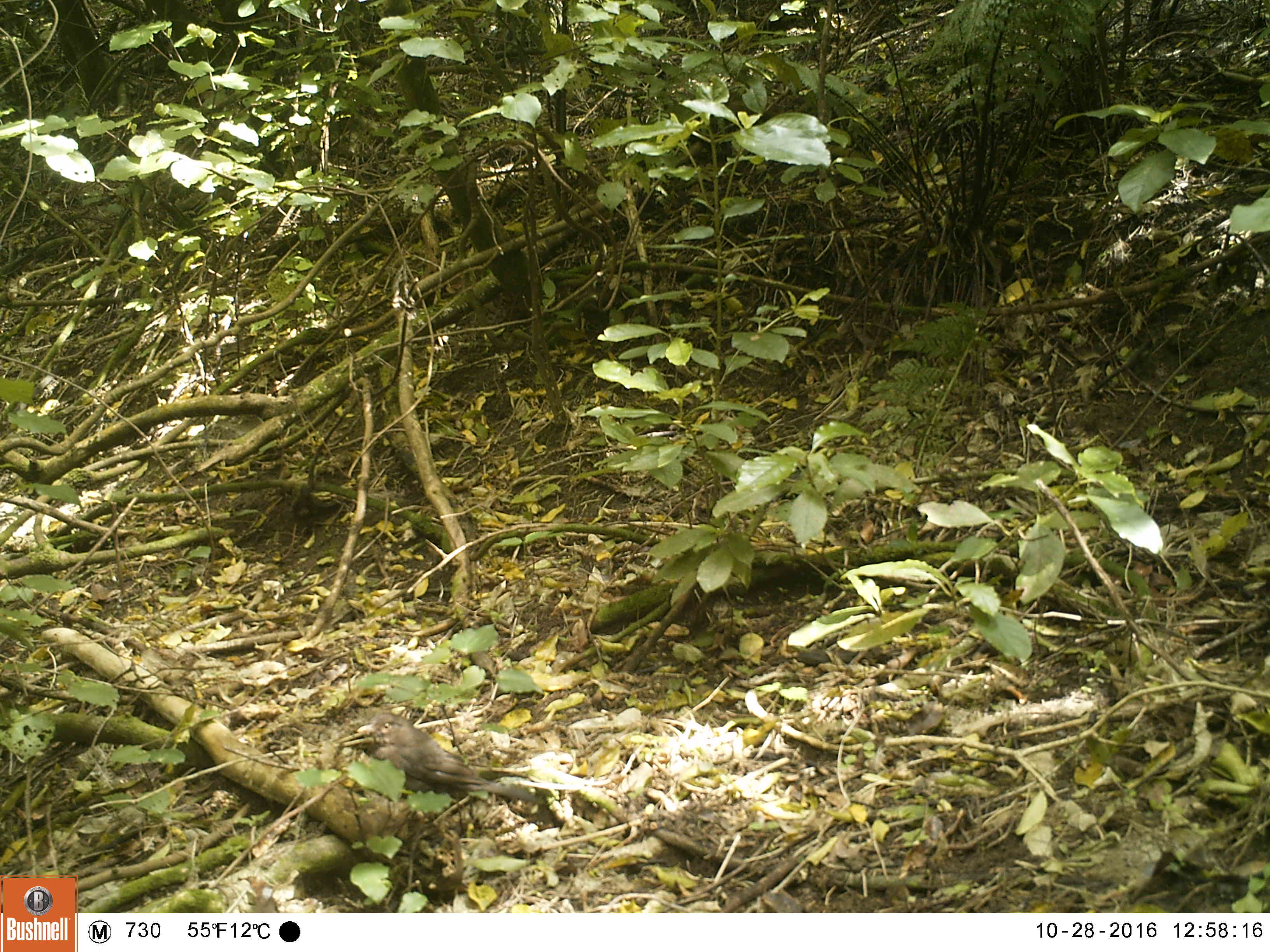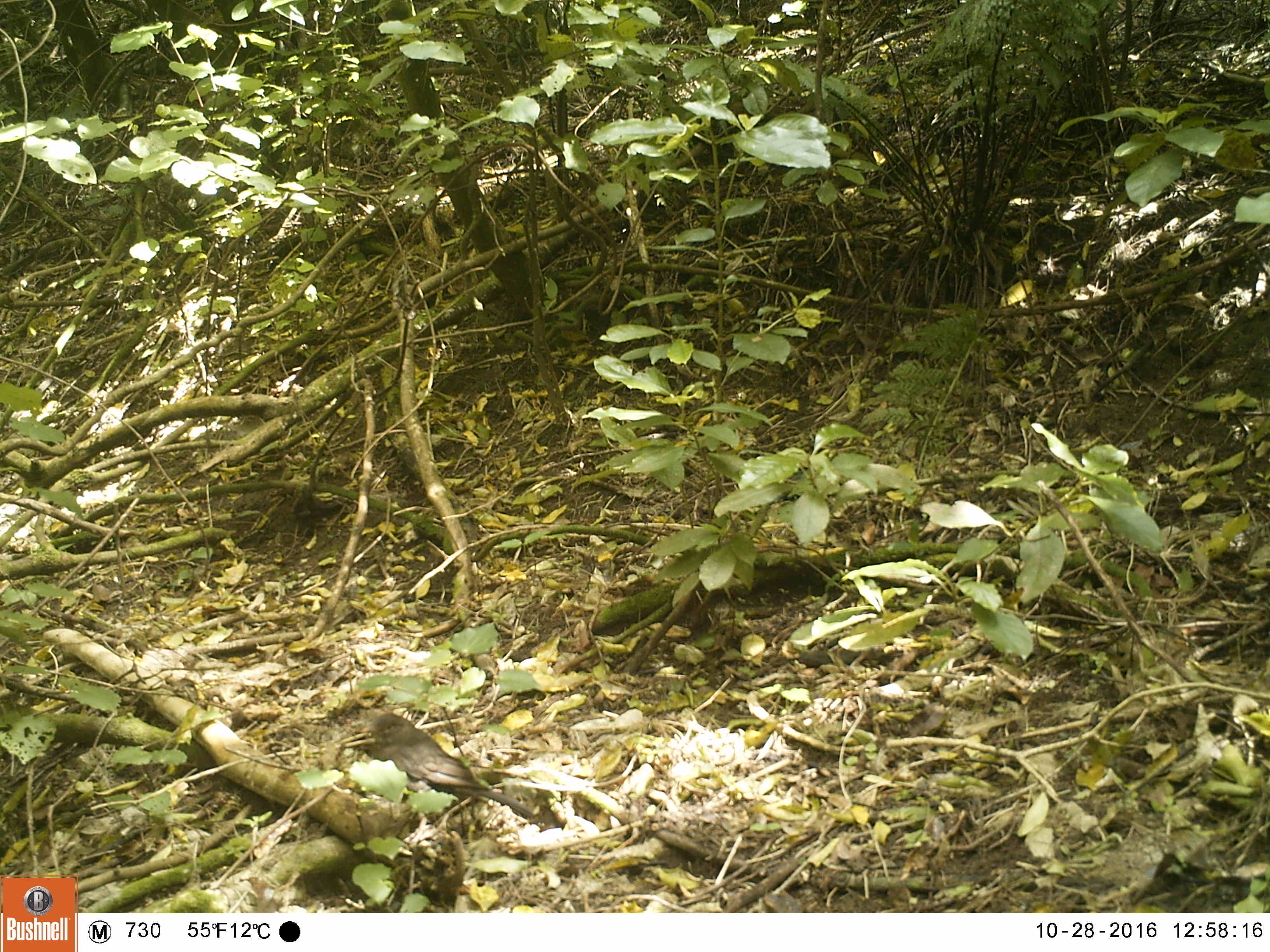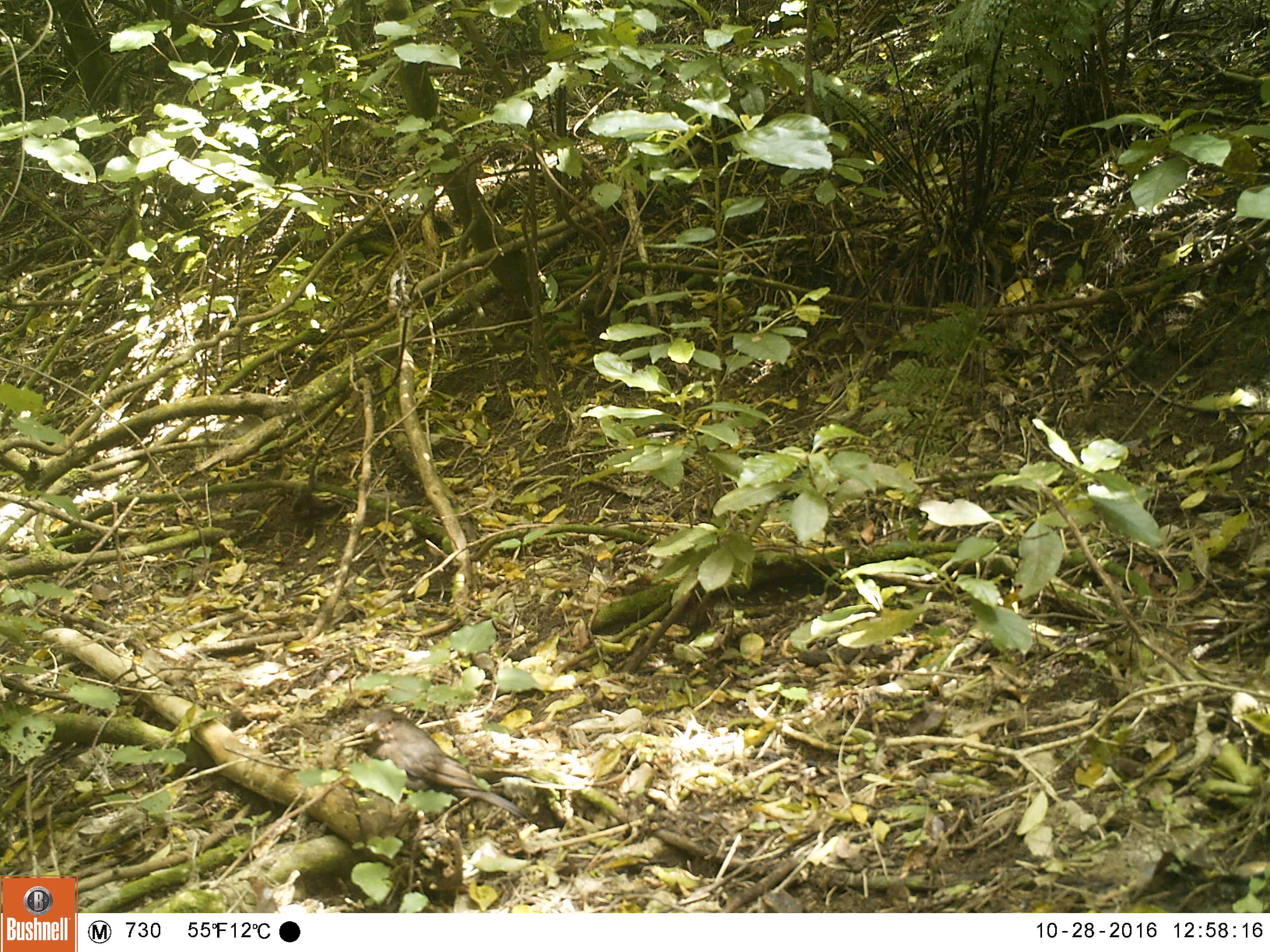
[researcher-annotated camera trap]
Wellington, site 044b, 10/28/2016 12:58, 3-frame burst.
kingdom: Animalia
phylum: Chordata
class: Aves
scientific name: Aves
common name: bird